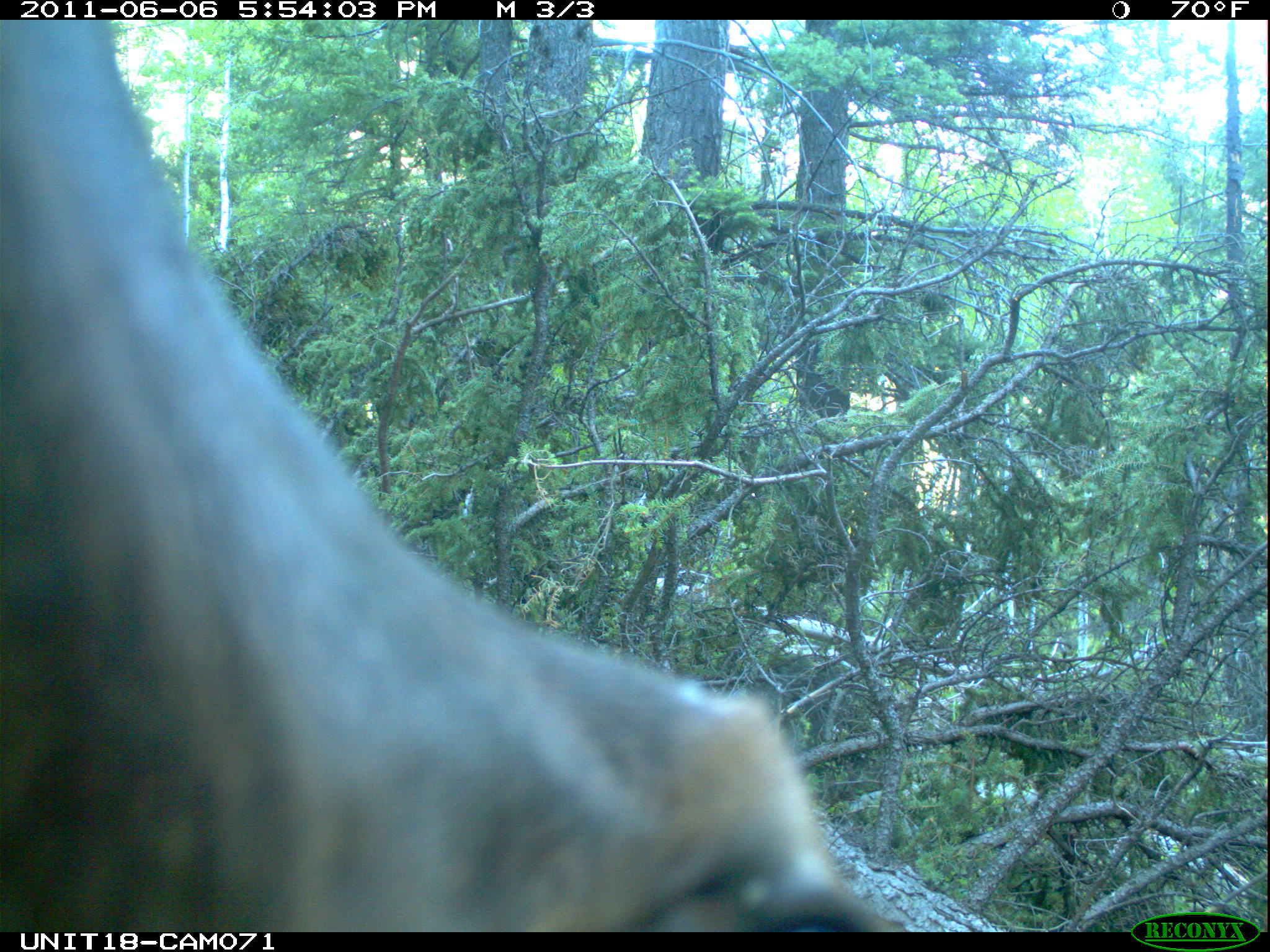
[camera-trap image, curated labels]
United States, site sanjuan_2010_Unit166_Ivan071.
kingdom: Animalia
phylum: Chordata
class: Mammalia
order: Artiodactyla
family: Cervidae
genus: Cervus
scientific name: Cervus elaphus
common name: red deer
Cervus elaphus (red deer).